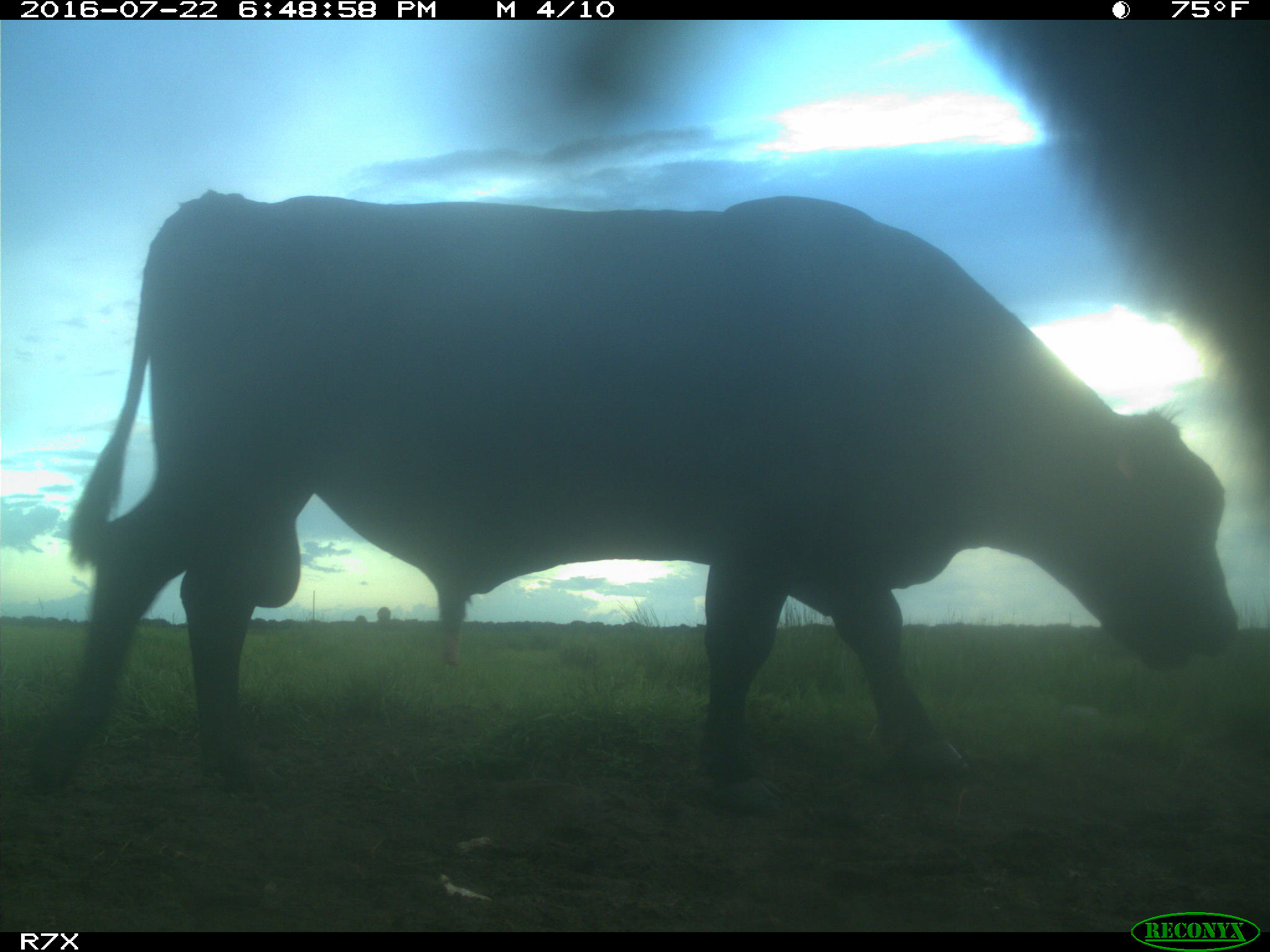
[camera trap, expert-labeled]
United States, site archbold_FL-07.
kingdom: Animalia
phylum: Chordata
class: Mammalia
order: Artiodactyla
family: Bovidae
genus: Bos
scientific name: Bos taurus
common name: domestic cow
Bos taurus (domestic cow).